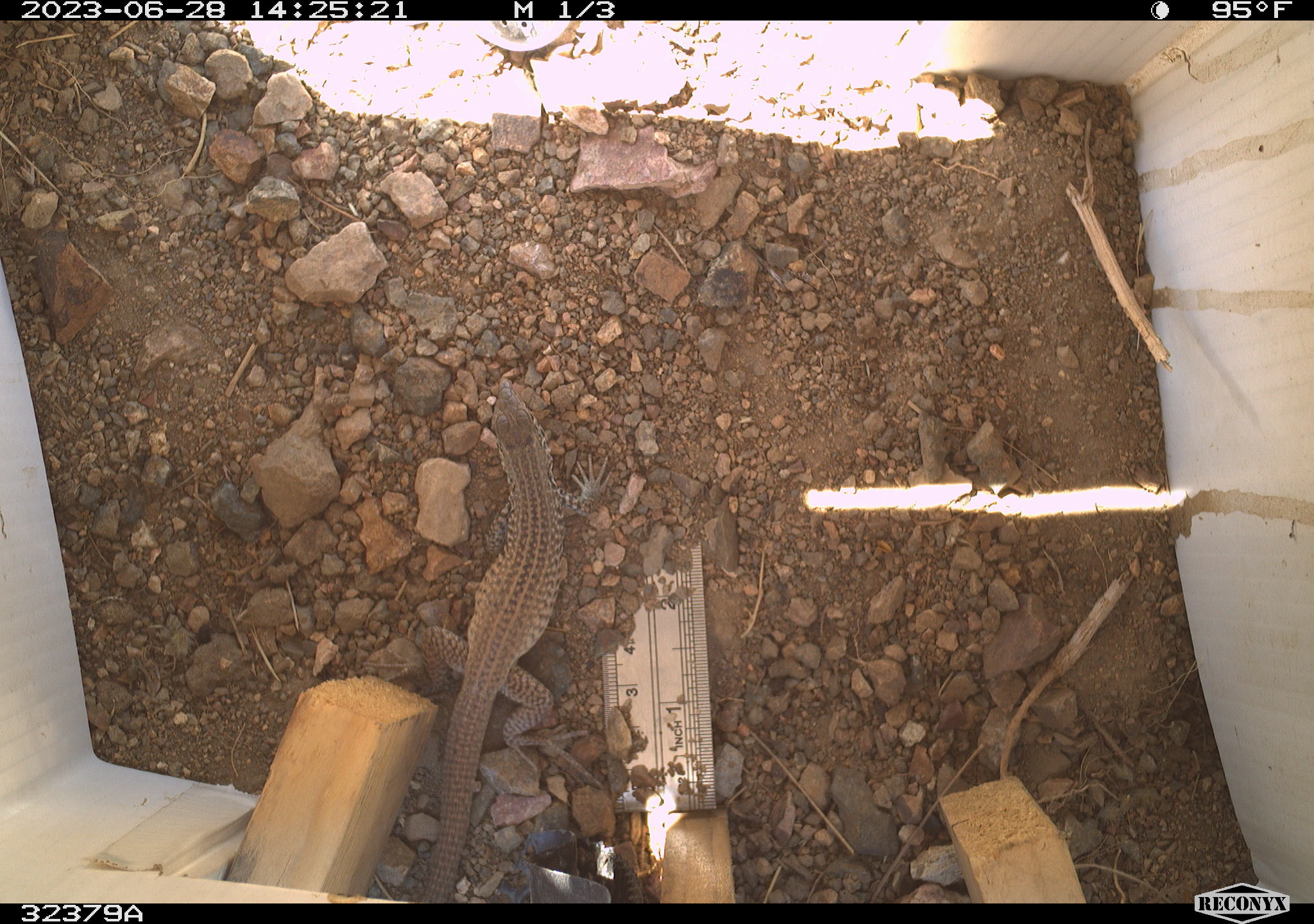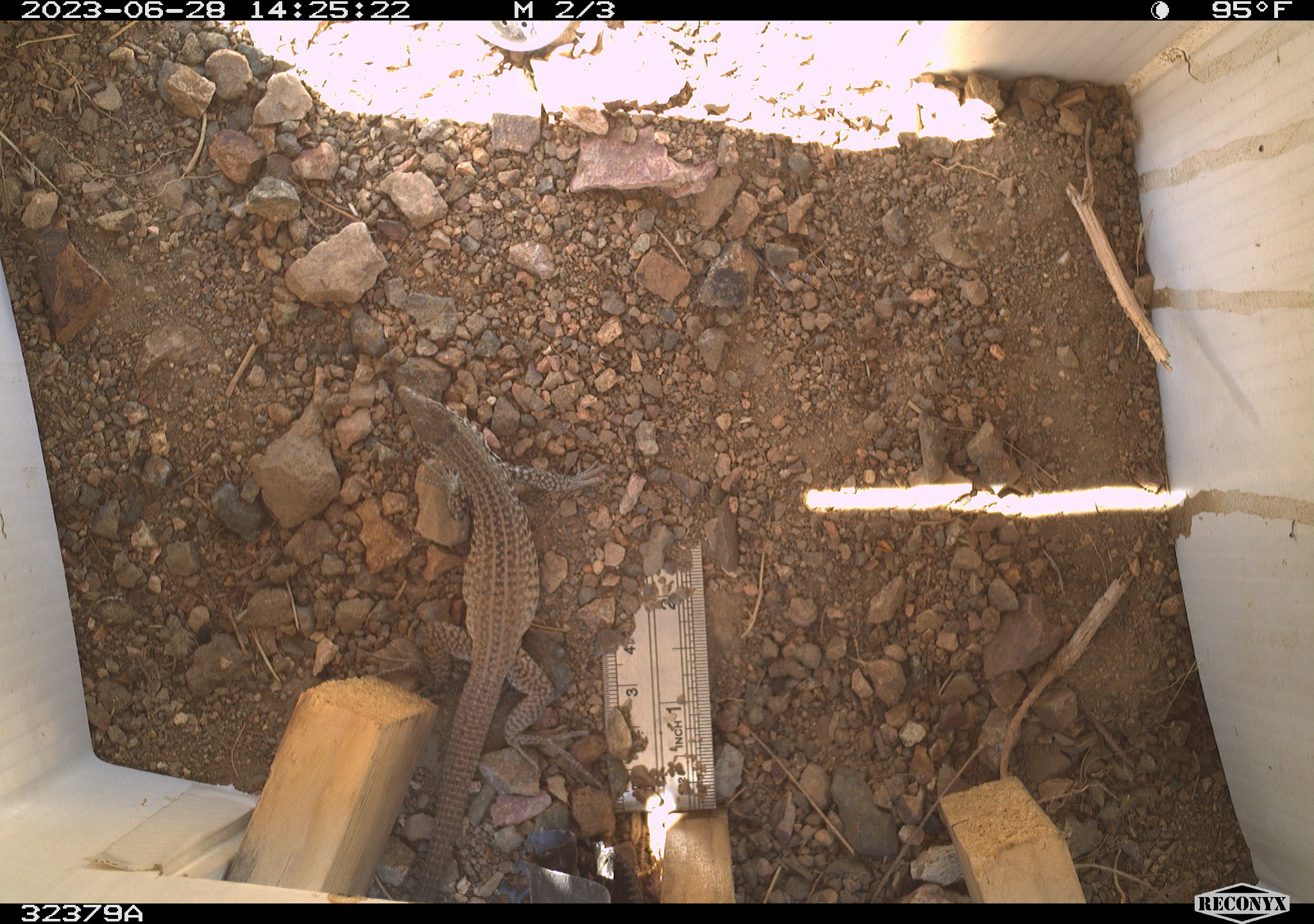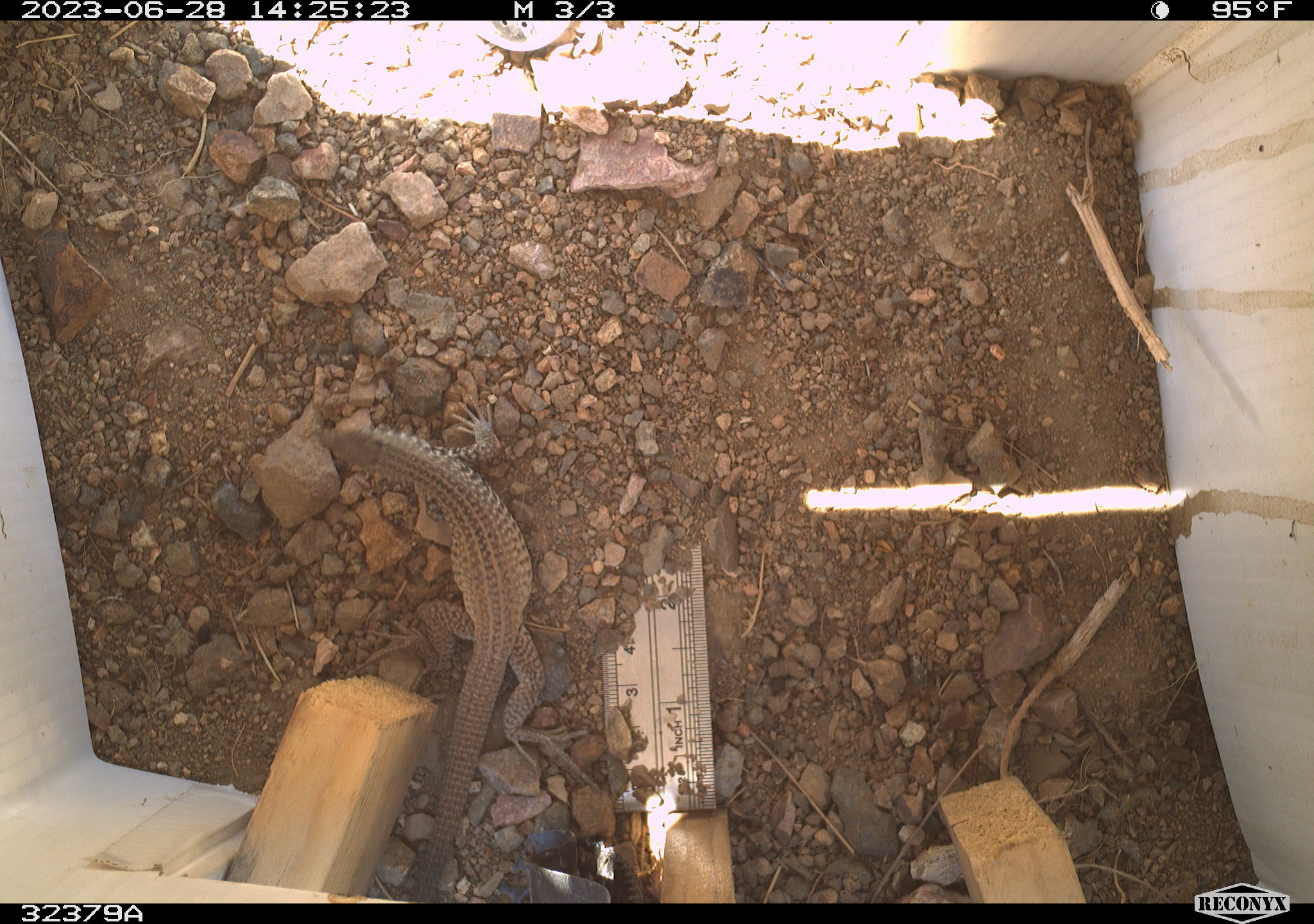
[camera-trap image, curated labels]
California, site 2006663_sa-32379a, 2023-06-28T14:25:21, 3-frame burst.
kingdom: Animalia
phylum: Chordata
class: Reptilia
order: Squamata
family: Teiidae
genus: Aspidoscelis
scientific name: Aspidoscelis tigris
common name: western whiptail